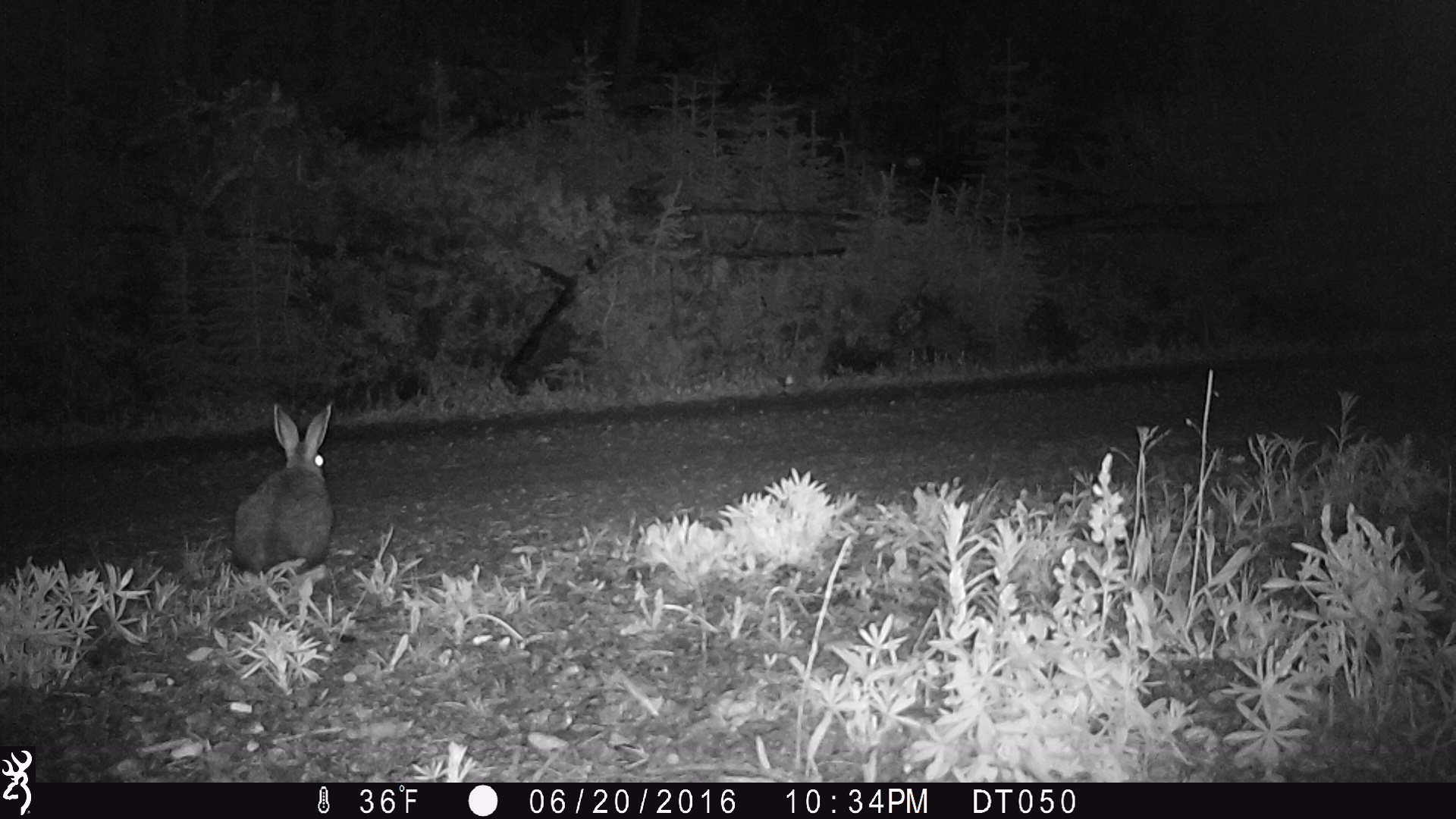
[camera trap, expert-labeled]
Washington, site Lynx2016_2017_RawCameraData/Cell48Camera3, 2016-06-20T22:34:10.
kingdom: Animalia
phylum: Chordata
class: Mammalia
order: Lagomorpha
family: Leporidae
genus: Lepus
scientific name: Lepus americanus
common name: snowshoe hare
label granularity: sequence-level